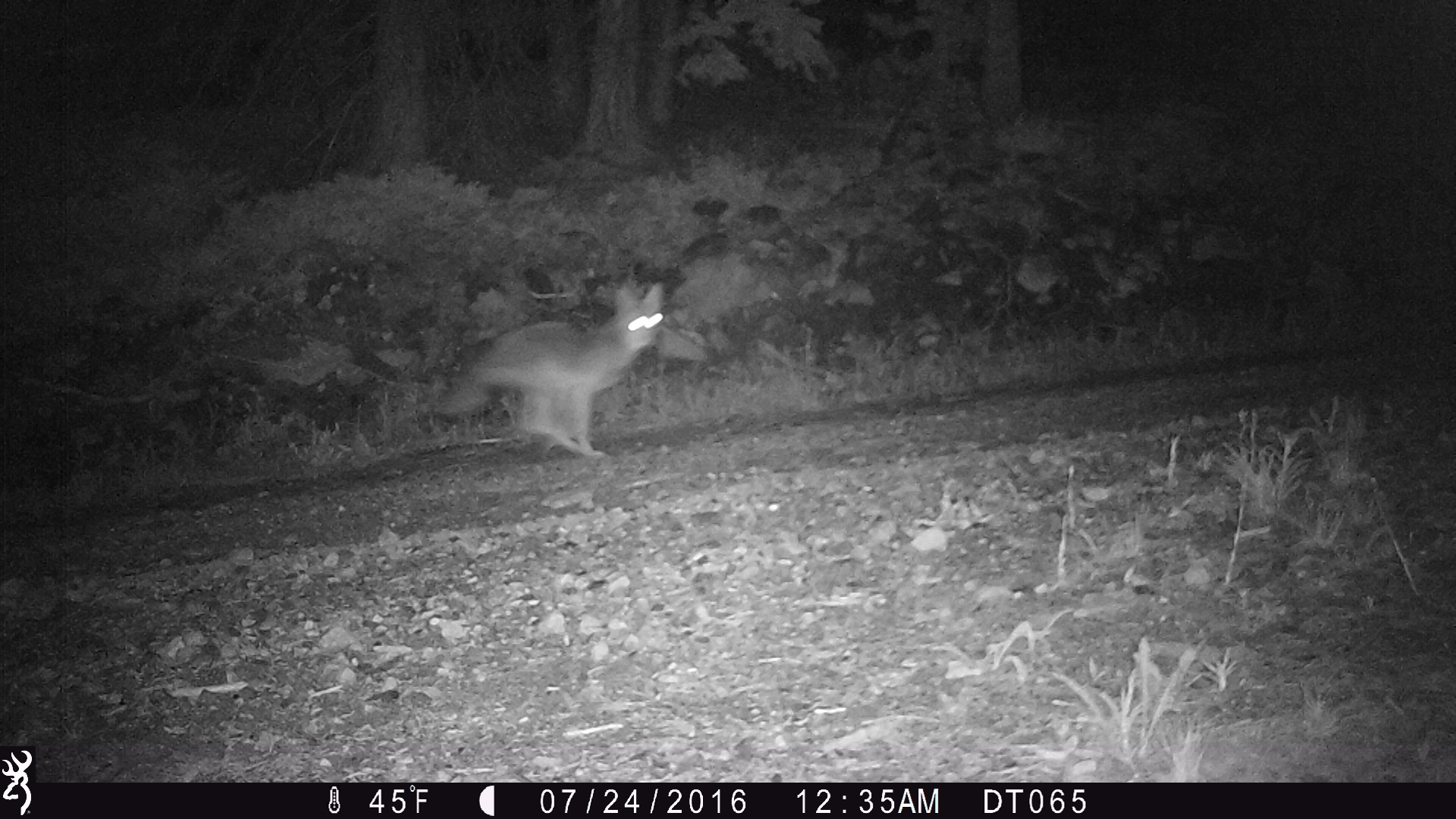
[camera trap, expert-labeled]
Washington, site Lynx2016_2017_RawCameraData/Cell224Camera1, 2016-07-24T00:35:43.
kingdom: Animalia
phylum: Chordata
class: Mammalia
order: Carnivora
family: Canidae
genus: Canis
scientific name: Canis latrans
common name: coyote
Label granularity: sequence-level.